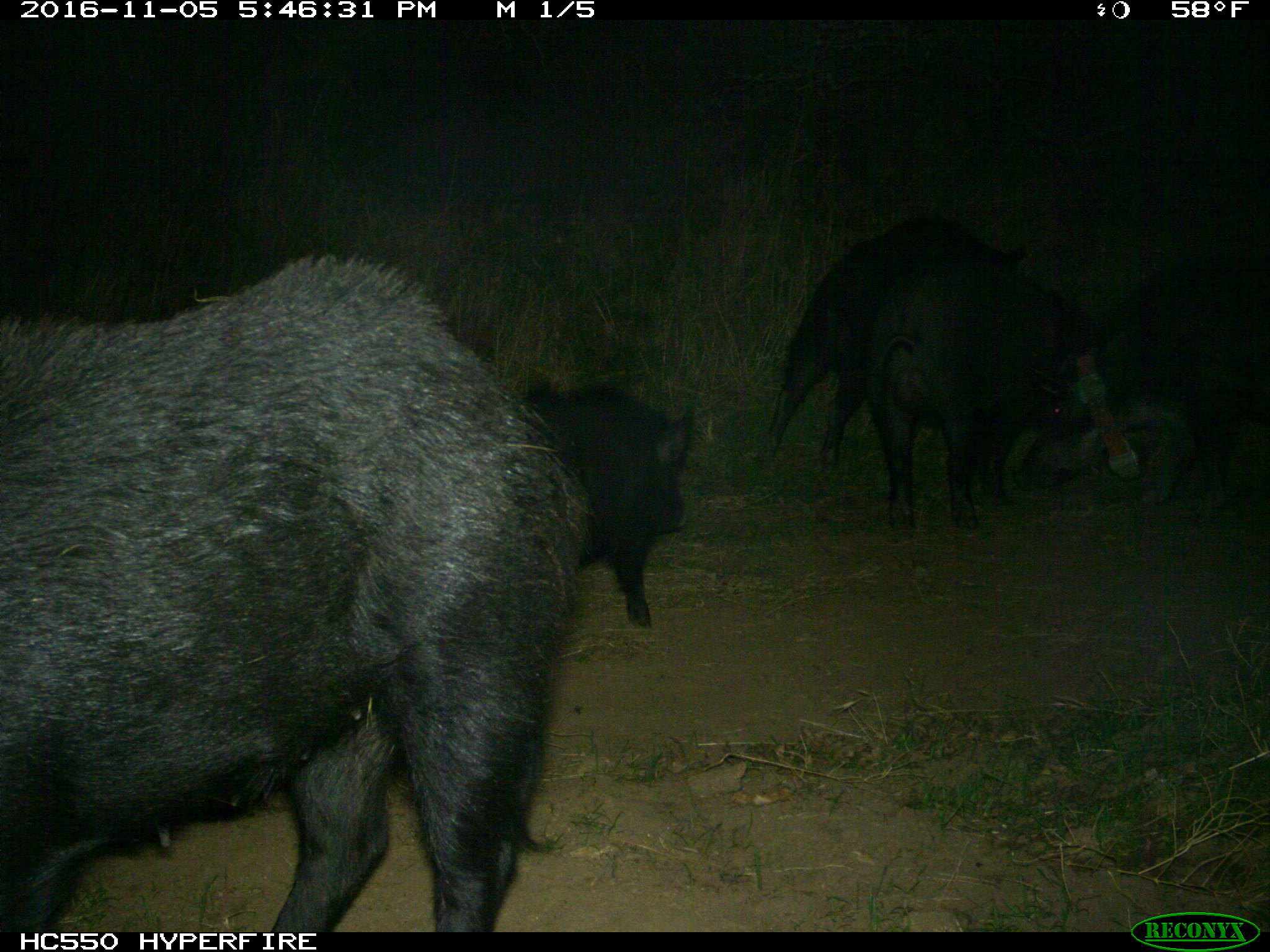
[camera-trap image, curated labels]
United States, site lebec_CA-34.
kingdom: Animalia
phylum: Chordata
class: Mammalia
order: Artiodactyla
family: Suidae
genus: Sus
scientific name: Sus scrofa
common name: wild boar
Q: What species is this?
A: Sus scrofa (wild boar).